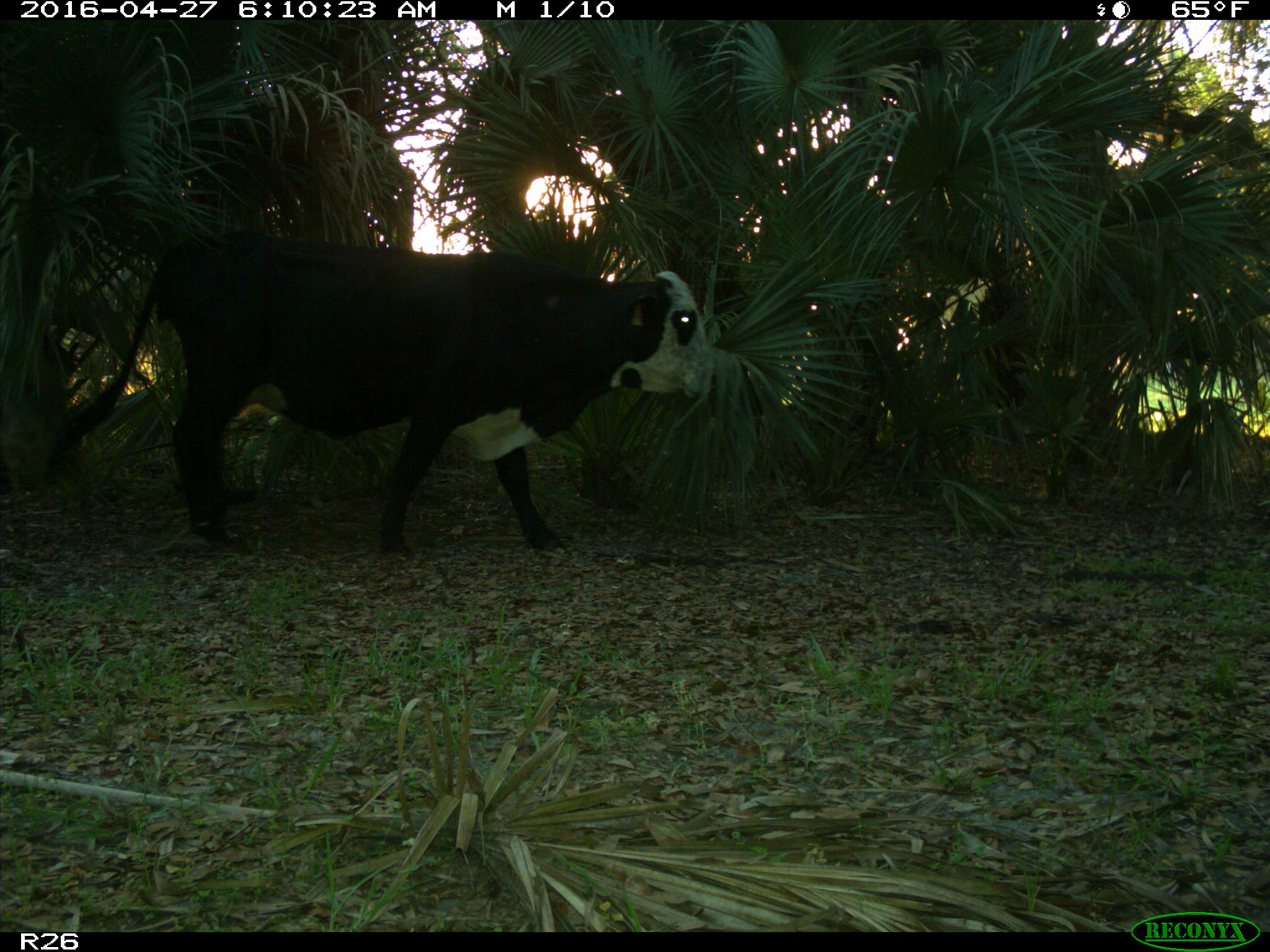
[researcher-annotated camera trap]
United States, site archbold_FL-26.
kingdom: Animalia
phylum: Chordata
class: Mammalia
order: Artiodactyla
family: Bovidae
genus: Bos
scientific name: Bos taurus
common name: domestic cow